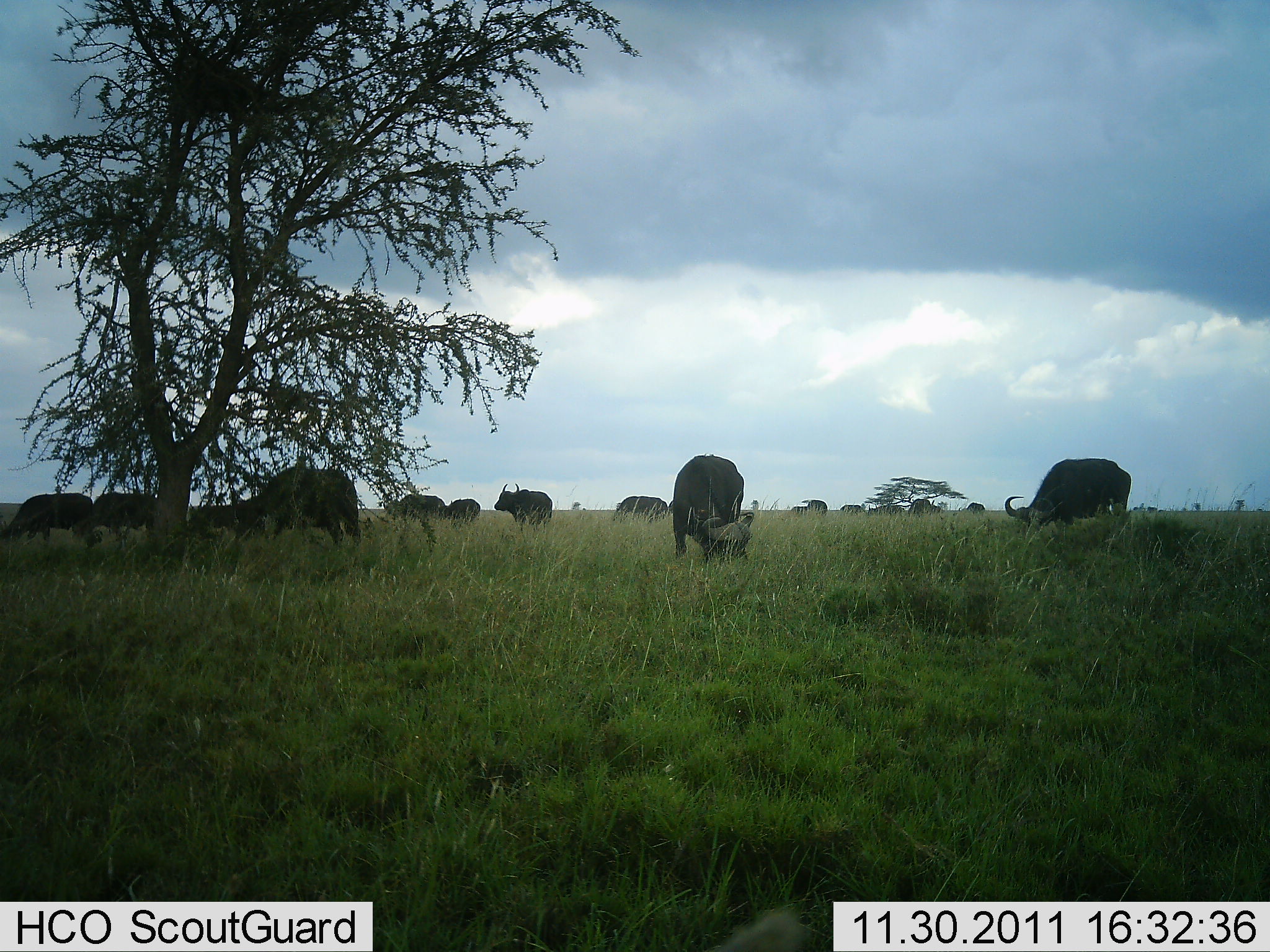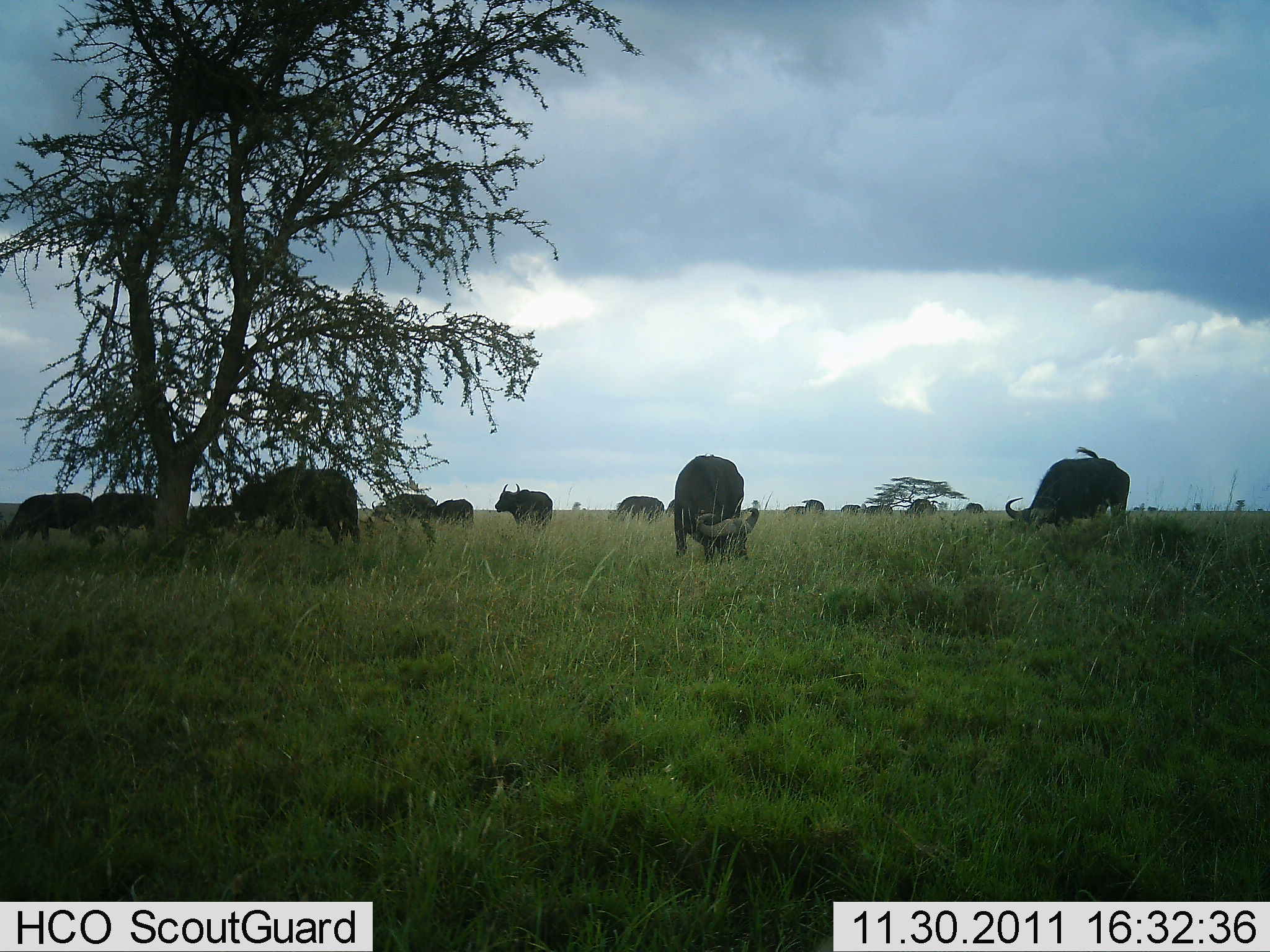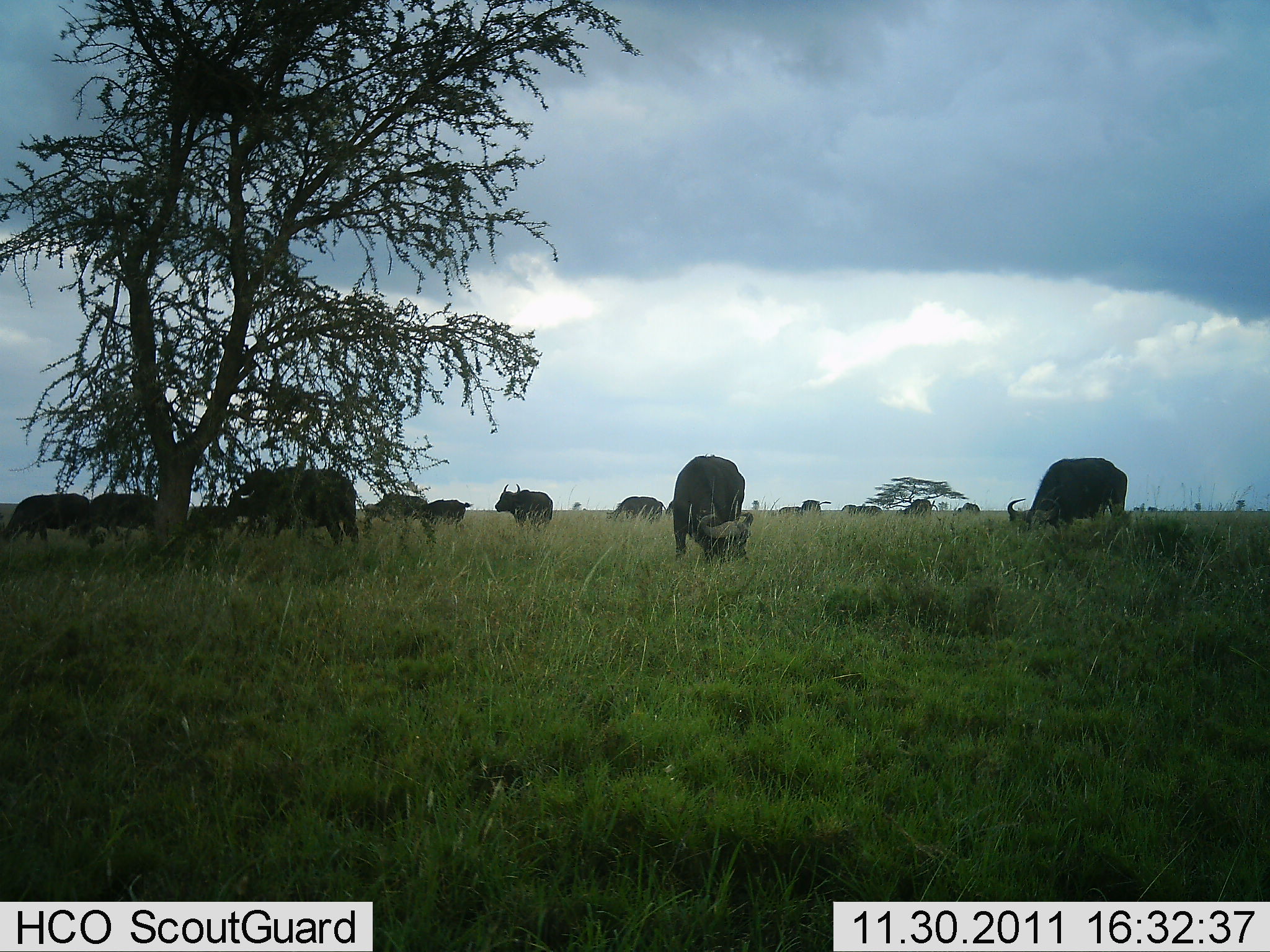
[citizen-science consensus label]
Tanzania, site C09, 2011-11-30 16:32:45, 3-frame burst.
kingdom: Animalia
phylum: Chordata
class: Mammalia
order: Artiodactyla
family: Bovidae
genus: Syncerus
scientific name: Syncerus caffer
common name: cape buffalo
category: buffalo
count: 11-50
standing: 23%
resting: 0%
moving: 23%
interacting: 8%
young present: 0%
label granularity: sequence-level